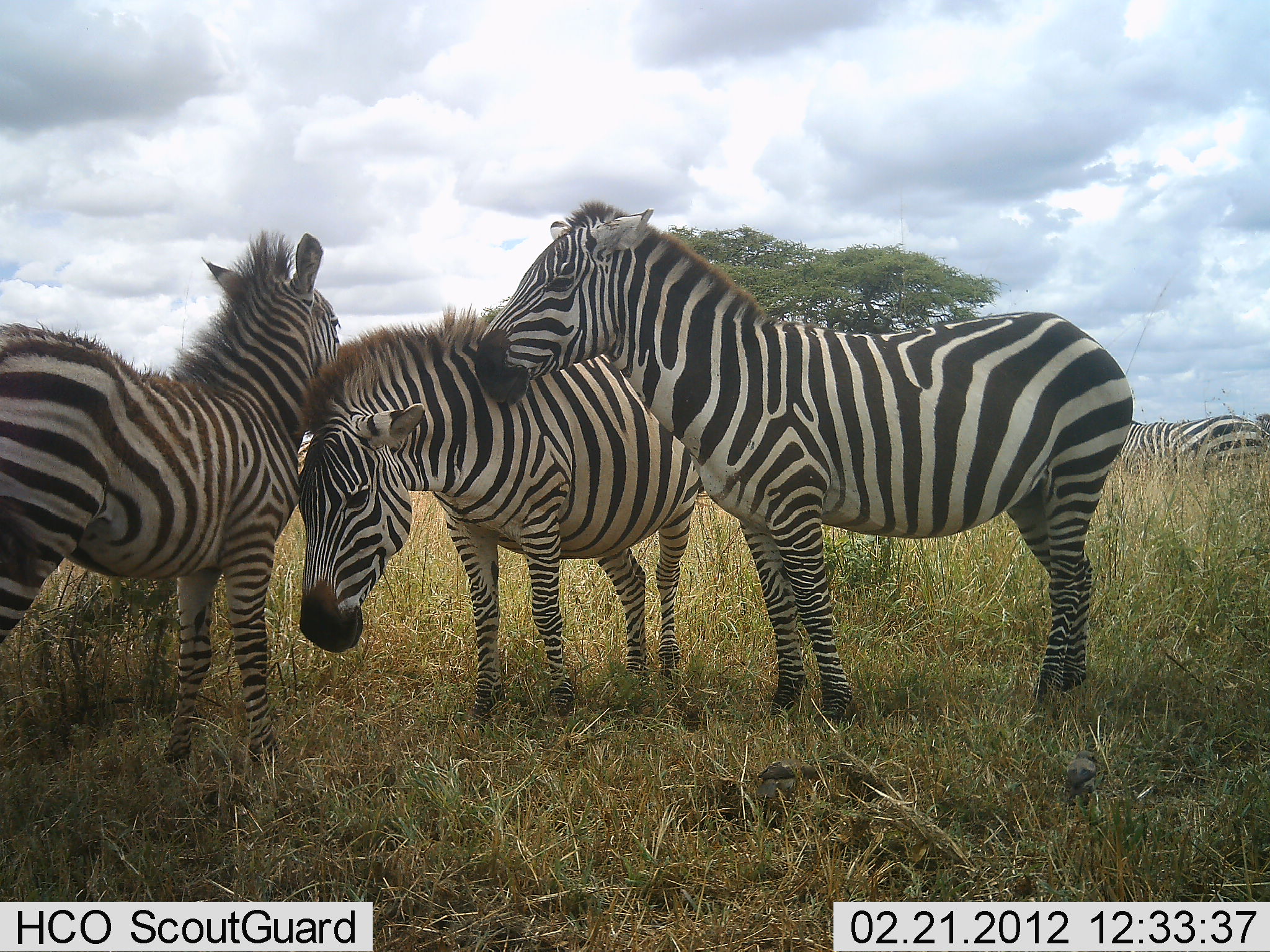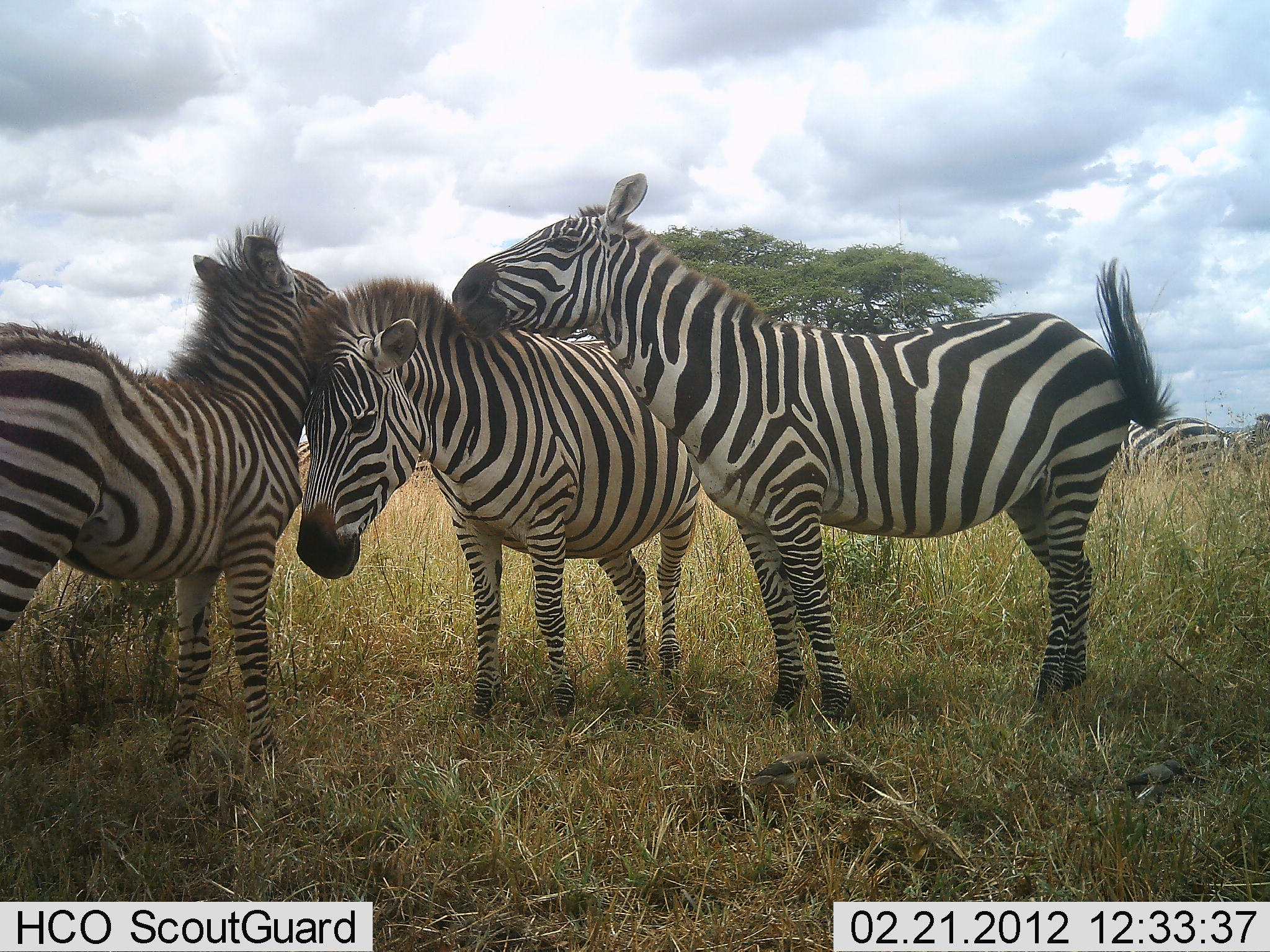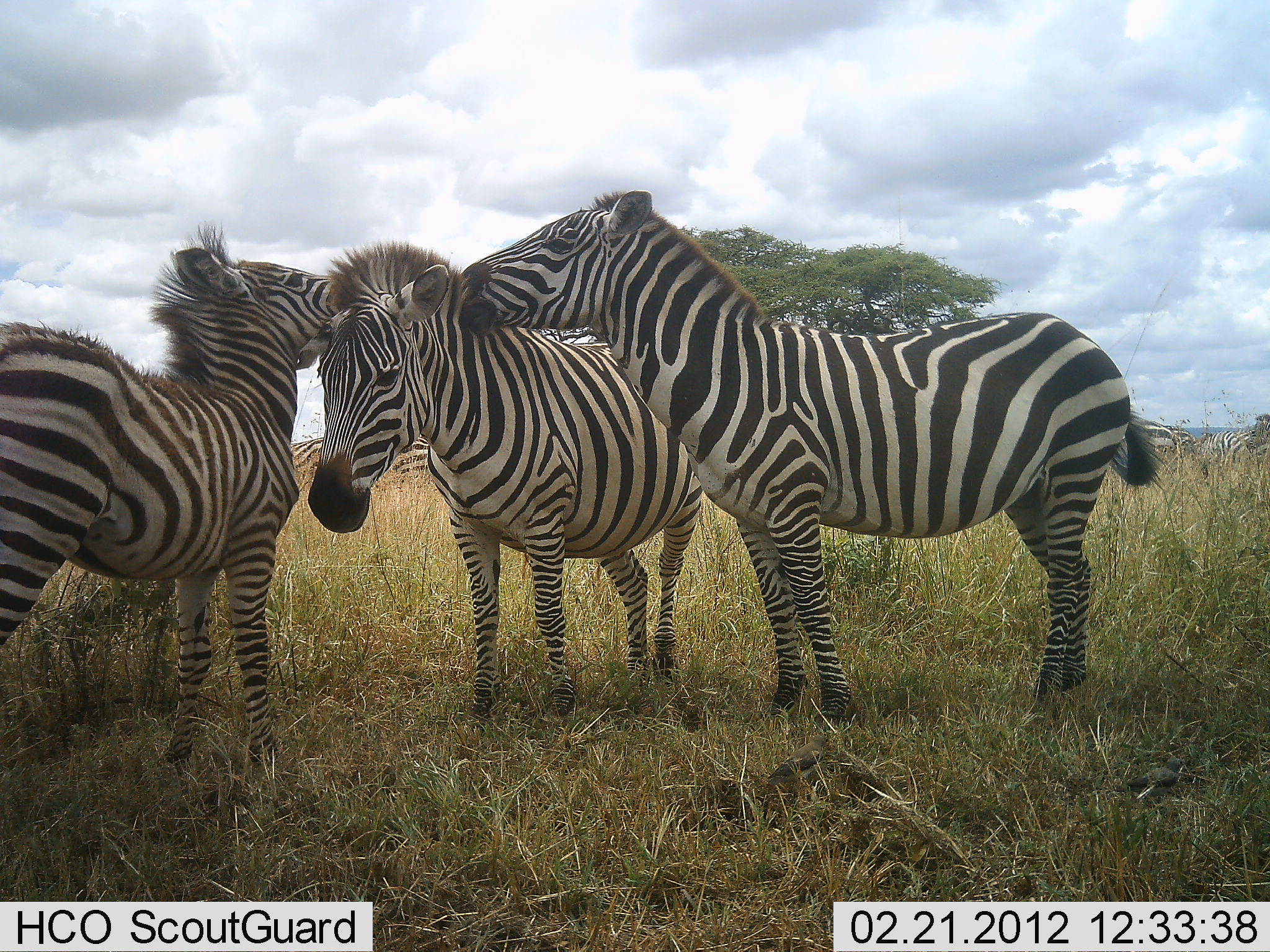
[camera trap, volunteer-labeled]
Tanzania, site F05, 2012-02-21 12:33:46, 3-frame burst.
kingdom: Animalia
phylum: Chordata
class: Mammalia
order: Perissodactyla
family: Equidae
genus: Equus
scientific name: Equus quagga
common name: plains zebra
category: zebra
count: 4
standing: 72%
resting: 6%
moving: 17%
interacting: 67%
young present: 0%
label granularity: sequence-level